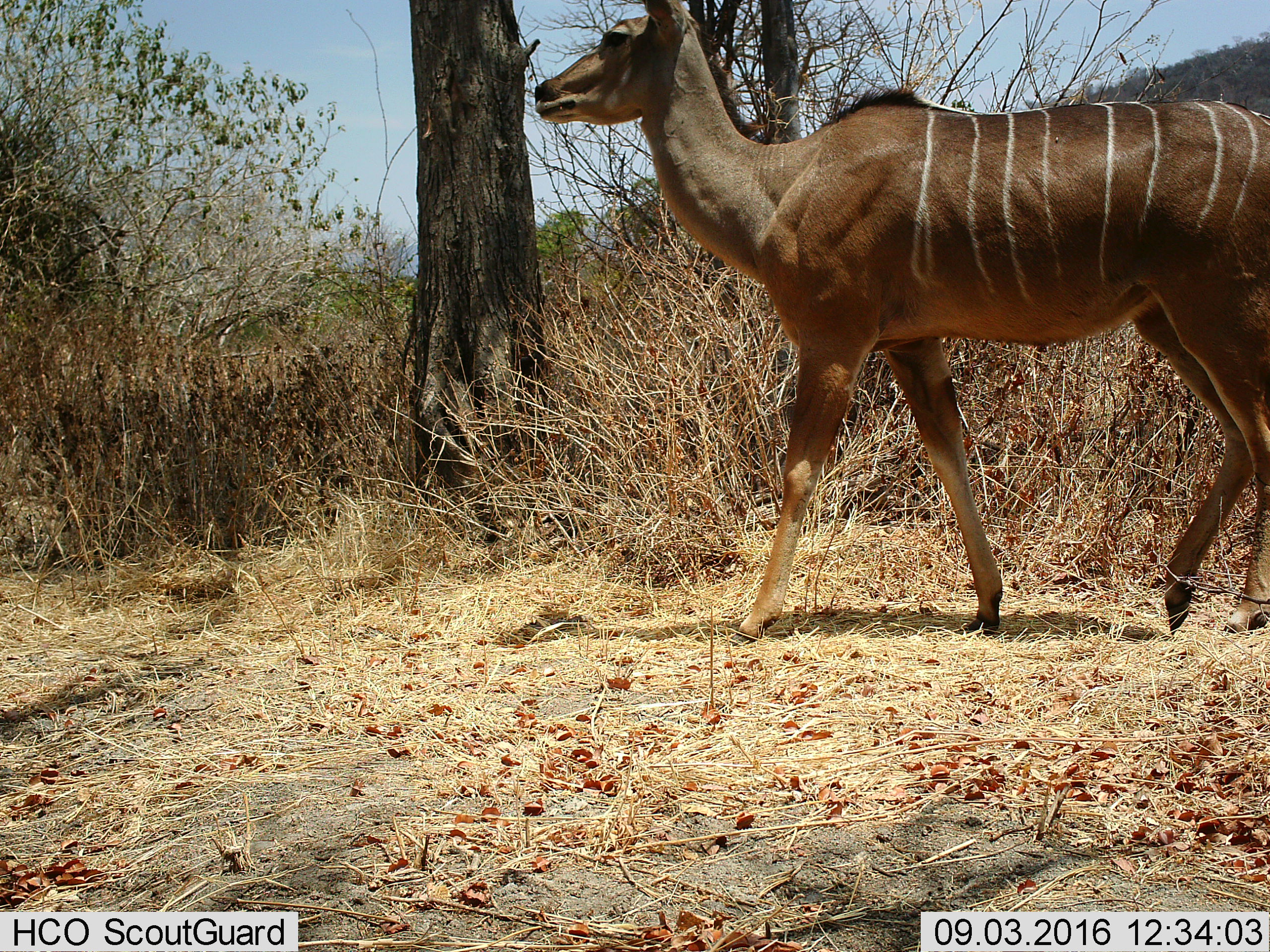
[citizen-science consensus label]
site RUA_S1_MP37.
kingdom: Animalia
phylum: Chordata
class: Mammalia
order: Artiodactyla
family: Bovidae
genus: Tragelaphus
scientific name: Tragelaphus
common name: kudu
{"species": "kudu (Tragelaphus)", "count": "1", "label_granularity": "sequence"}